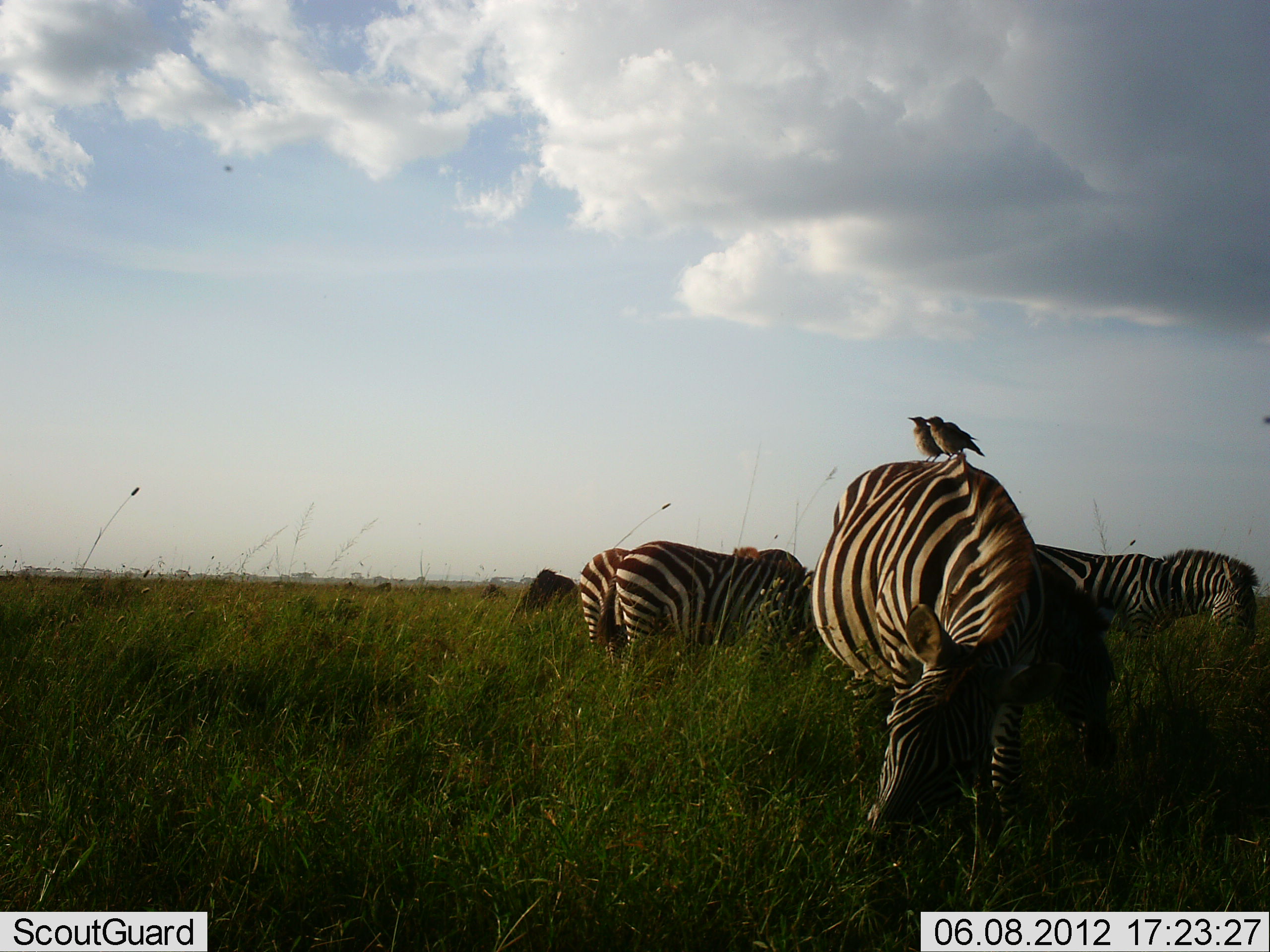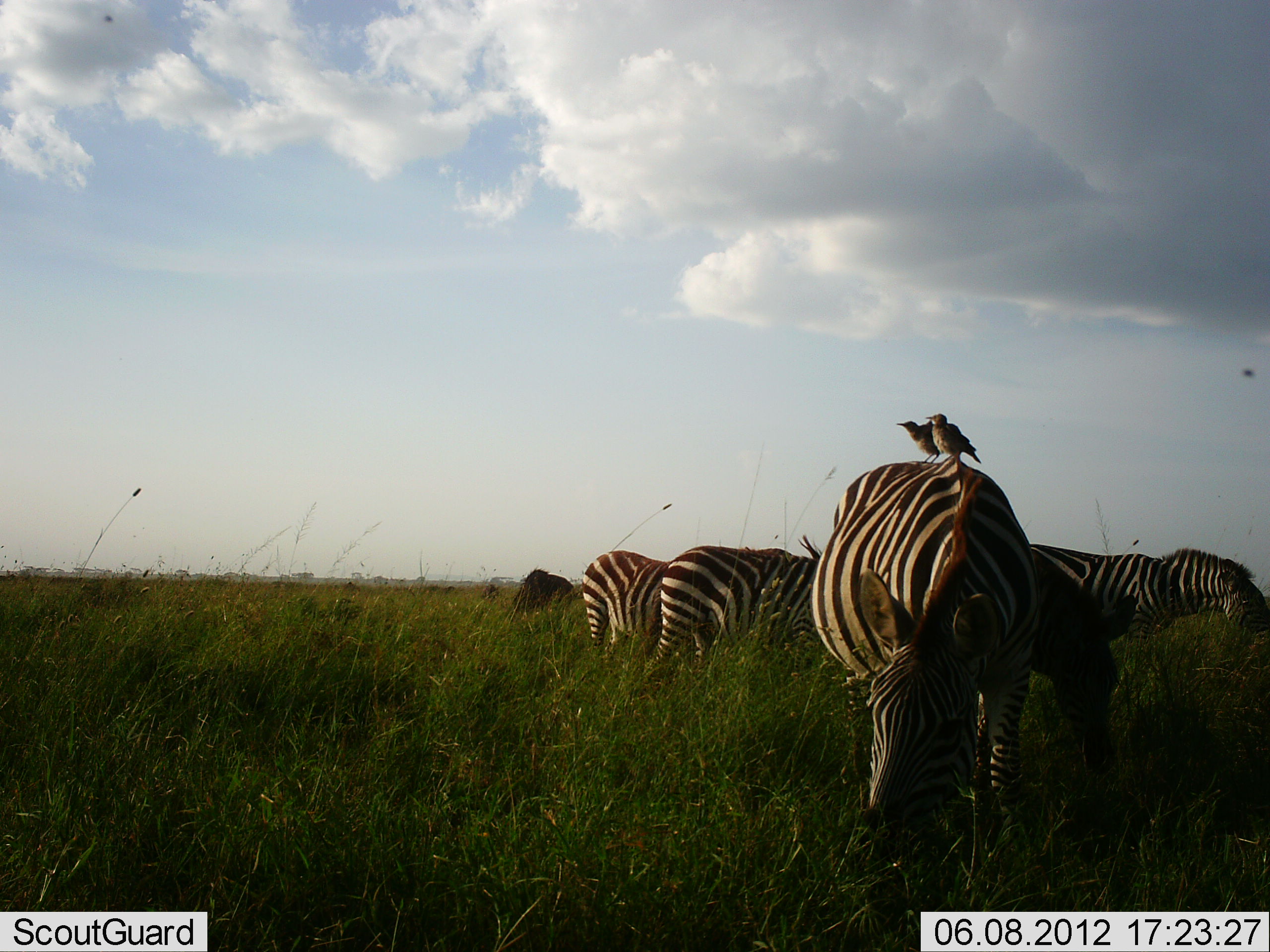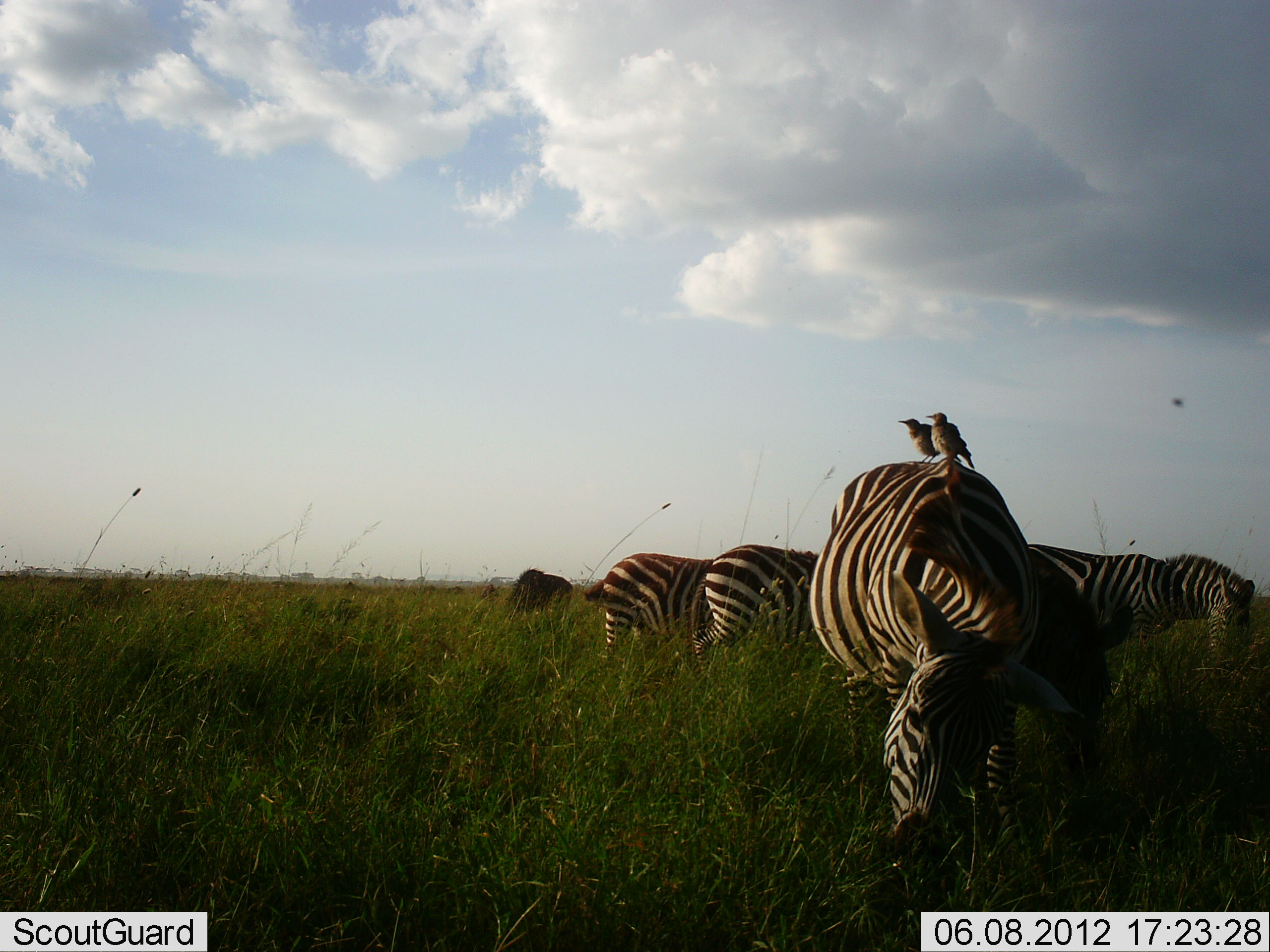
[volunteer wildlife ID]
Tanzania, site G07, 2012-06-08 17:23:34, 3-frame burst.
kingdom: Animalia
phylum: Chordata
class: Aves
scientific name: Aves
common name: bird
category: otherbird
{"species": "otherbird (bird) (Aves)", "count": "2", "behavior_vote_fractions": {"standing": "83%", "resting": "17%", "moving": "8%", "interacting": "0%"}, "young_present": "0%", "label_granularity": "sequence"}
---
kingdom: Animalia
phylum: Chordata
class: Mammalia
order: Artiodactyla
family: Bovidae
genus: Connochaetes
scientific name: Connochaetes taurinus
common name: blue wildebeest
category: wildebeest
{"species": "wildebeest (blue wildebeest) (Connochaetes taurinus)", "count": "1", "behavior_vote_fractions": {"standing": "18%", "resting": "0%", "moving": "18%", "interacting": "0%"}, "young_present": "0%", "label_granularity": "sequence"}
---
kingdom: Animalia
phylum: Chordata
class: Mammalia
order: Perissodactyla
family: Equidae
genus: Equus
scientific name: Equus quagga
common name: plains zebra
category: zebra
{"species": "zebra (plains zebra) (Equus quagga)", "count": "5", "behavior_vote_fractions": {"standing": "53%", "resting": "0%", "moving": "7%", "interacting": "0%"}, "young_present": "0%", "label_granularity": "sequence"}